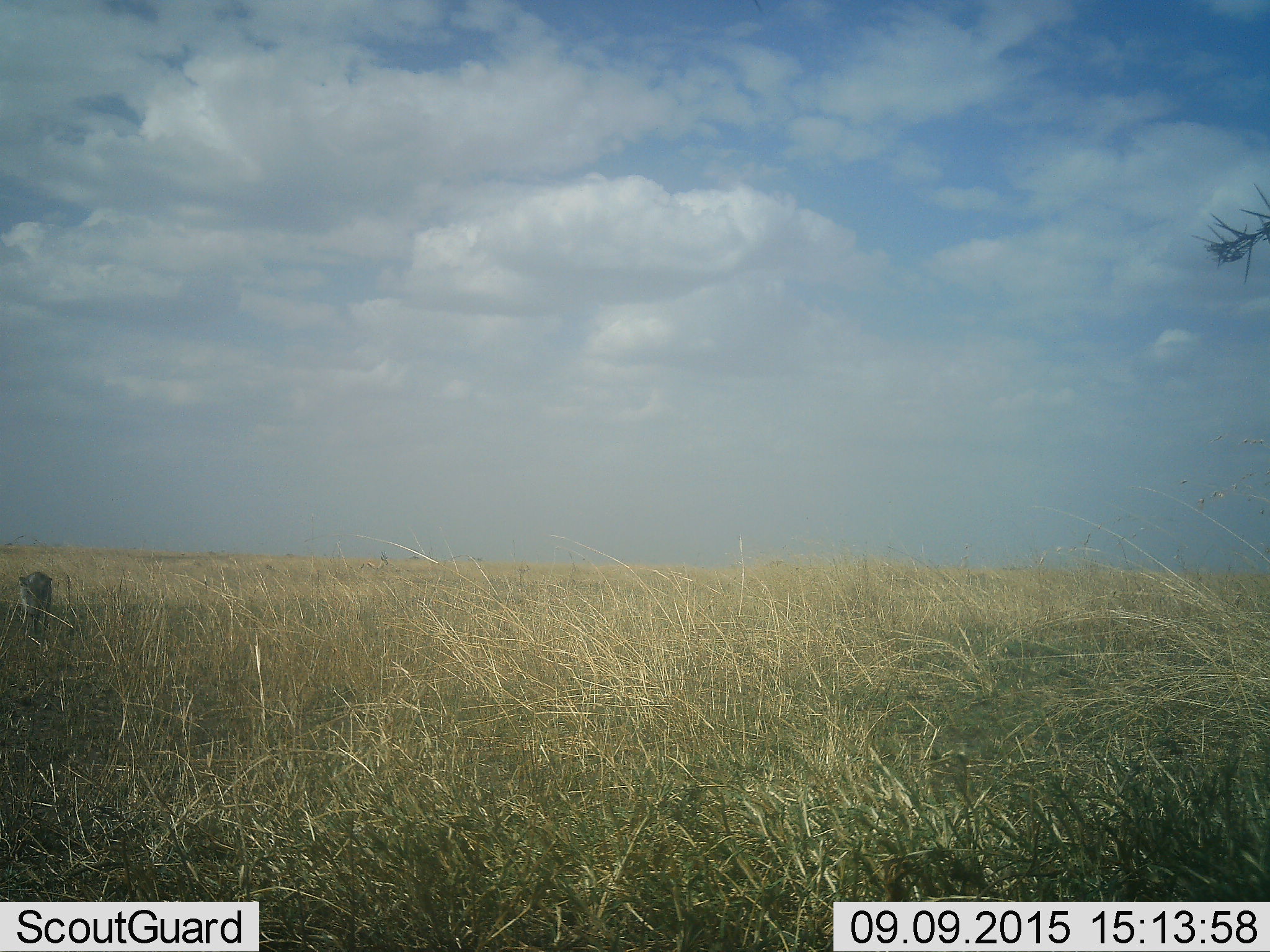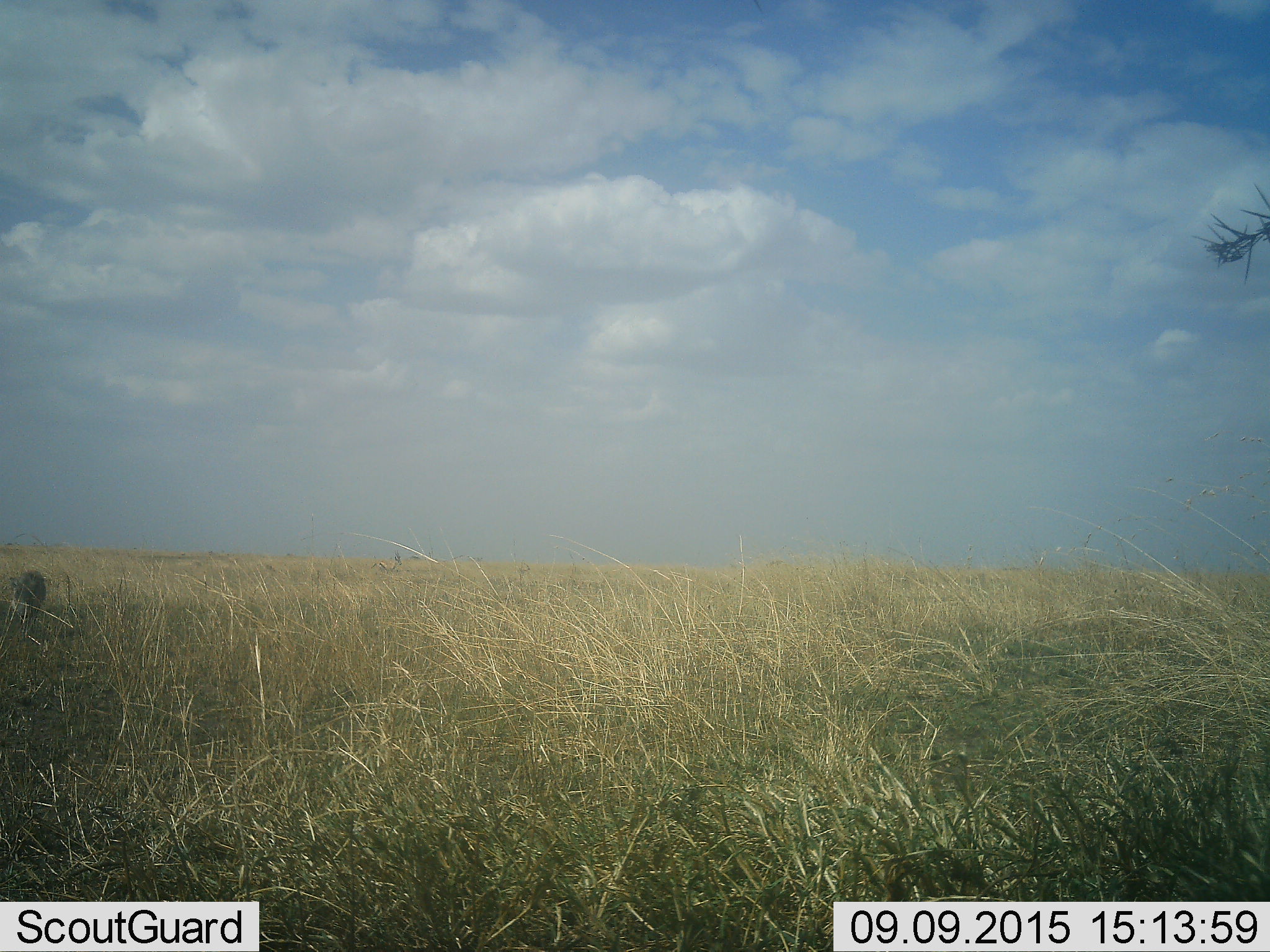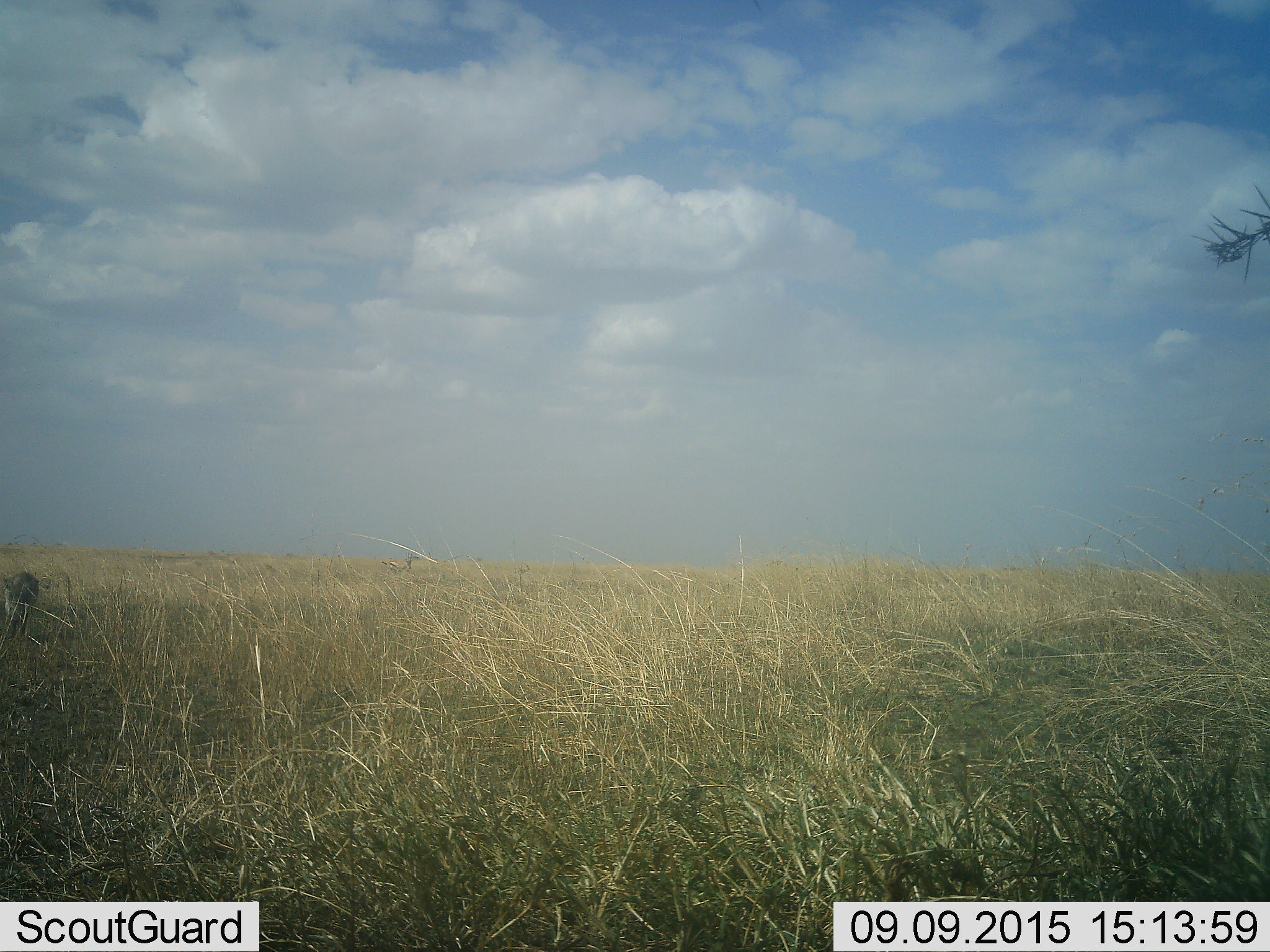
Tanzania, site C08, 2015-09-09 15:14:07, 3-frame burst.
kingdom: Animalia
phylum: Chordata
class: Mammalia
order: Artiodactyla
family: Bovidae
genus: Eudorcas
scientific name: Eudorcas thomsonii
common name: thomson's gazelle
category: gazellethomsons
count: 2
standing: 38%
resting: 0%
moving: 88%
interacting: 0%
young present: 0%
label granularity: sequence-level